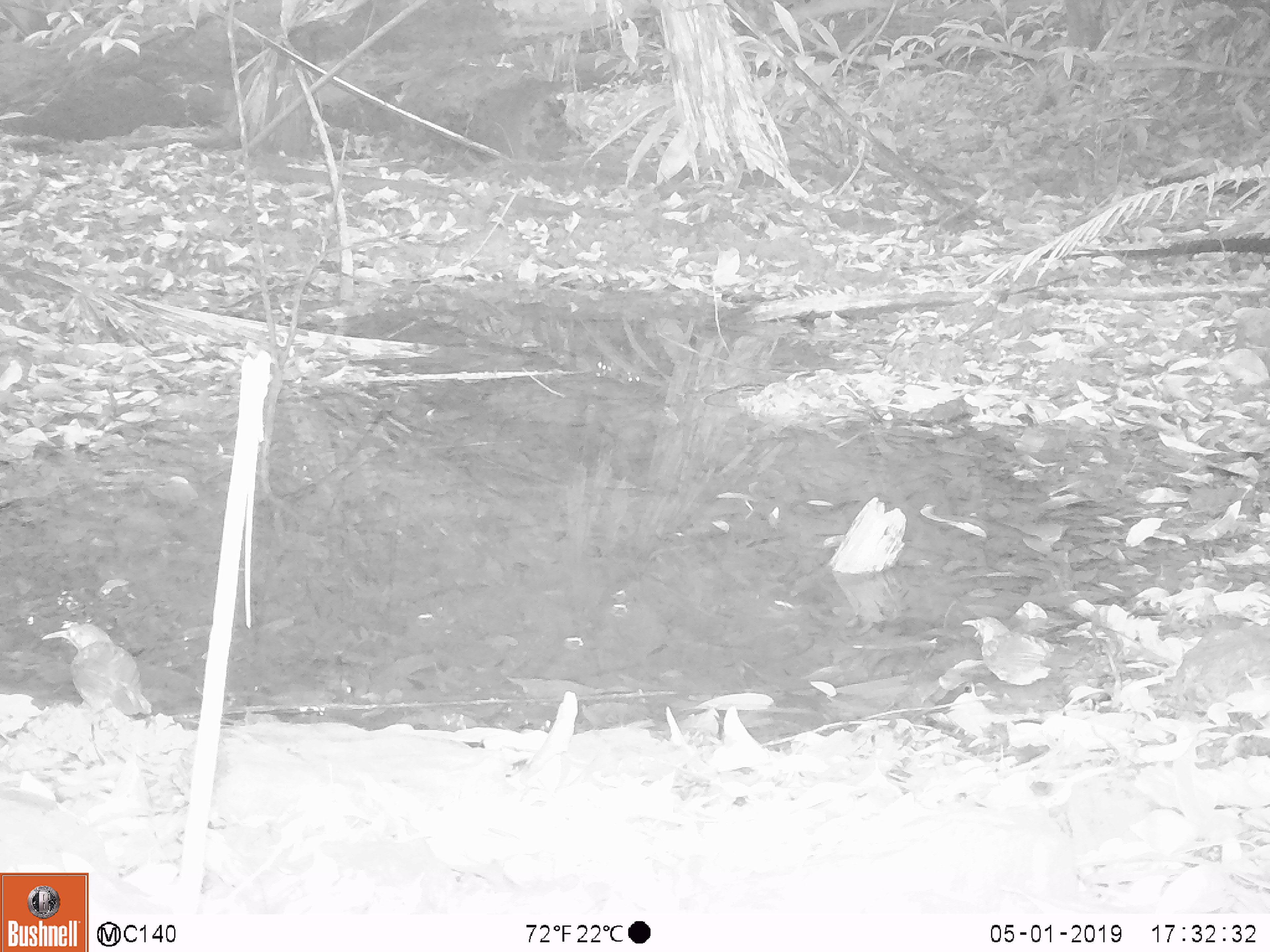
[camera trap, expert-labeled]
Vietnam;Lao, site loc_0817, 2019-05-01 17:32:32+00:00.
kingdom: Animalia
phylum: Chordata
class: Aves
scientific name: Aves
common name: bird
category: unidentified bird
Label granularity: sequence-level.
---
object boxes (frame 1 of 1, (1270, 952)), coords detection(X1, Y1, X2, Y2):
unidentified bird: detection(41, 623, 152, 716); detection(961, 617, 1083, 686)